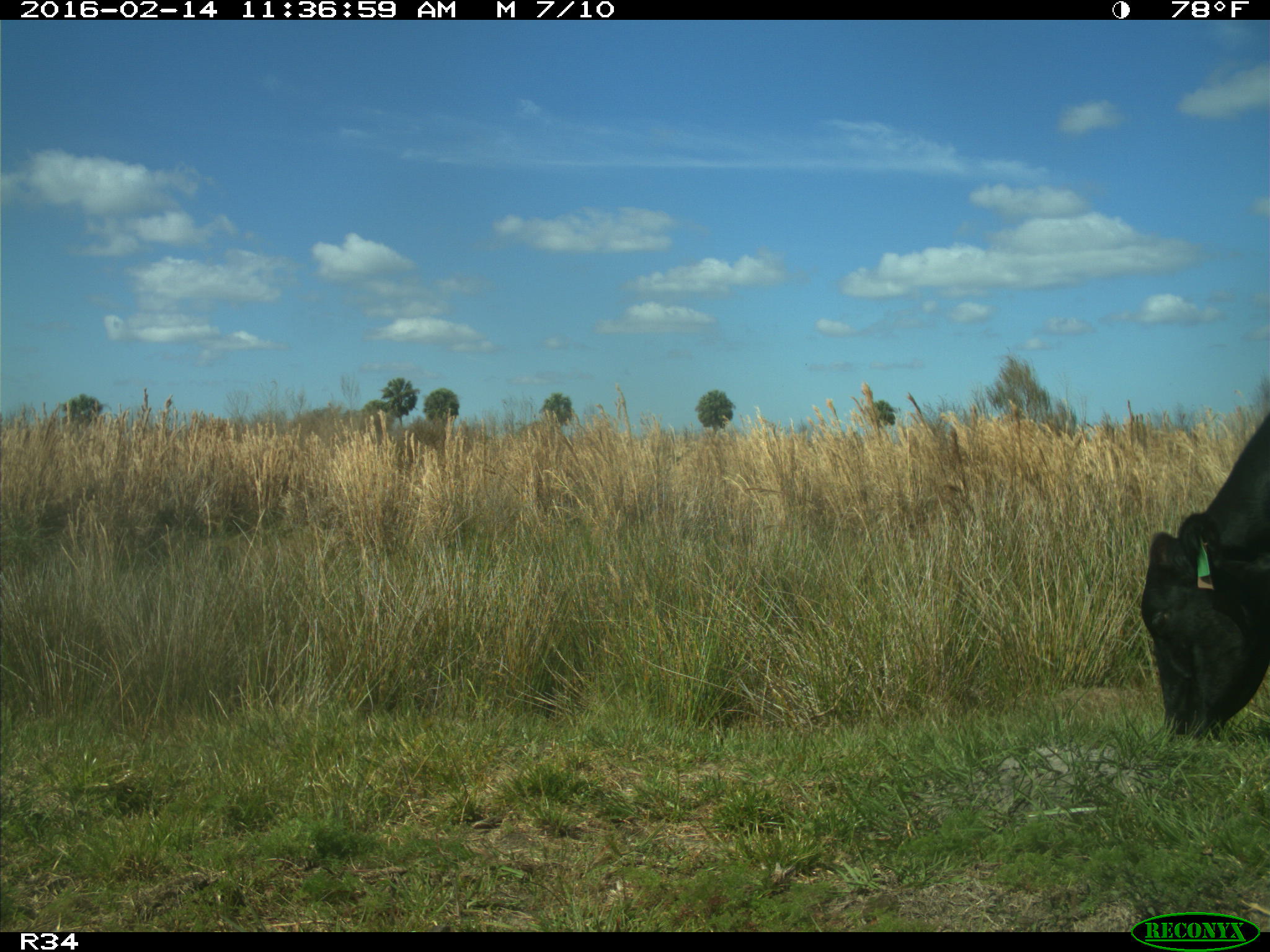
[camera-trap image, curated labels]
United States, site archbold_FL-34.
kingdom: Animalia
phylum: Chordata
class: Mammalia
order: Artiodactyla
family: Bovidae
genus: Bos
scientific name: Bos taurus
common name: domestic cow